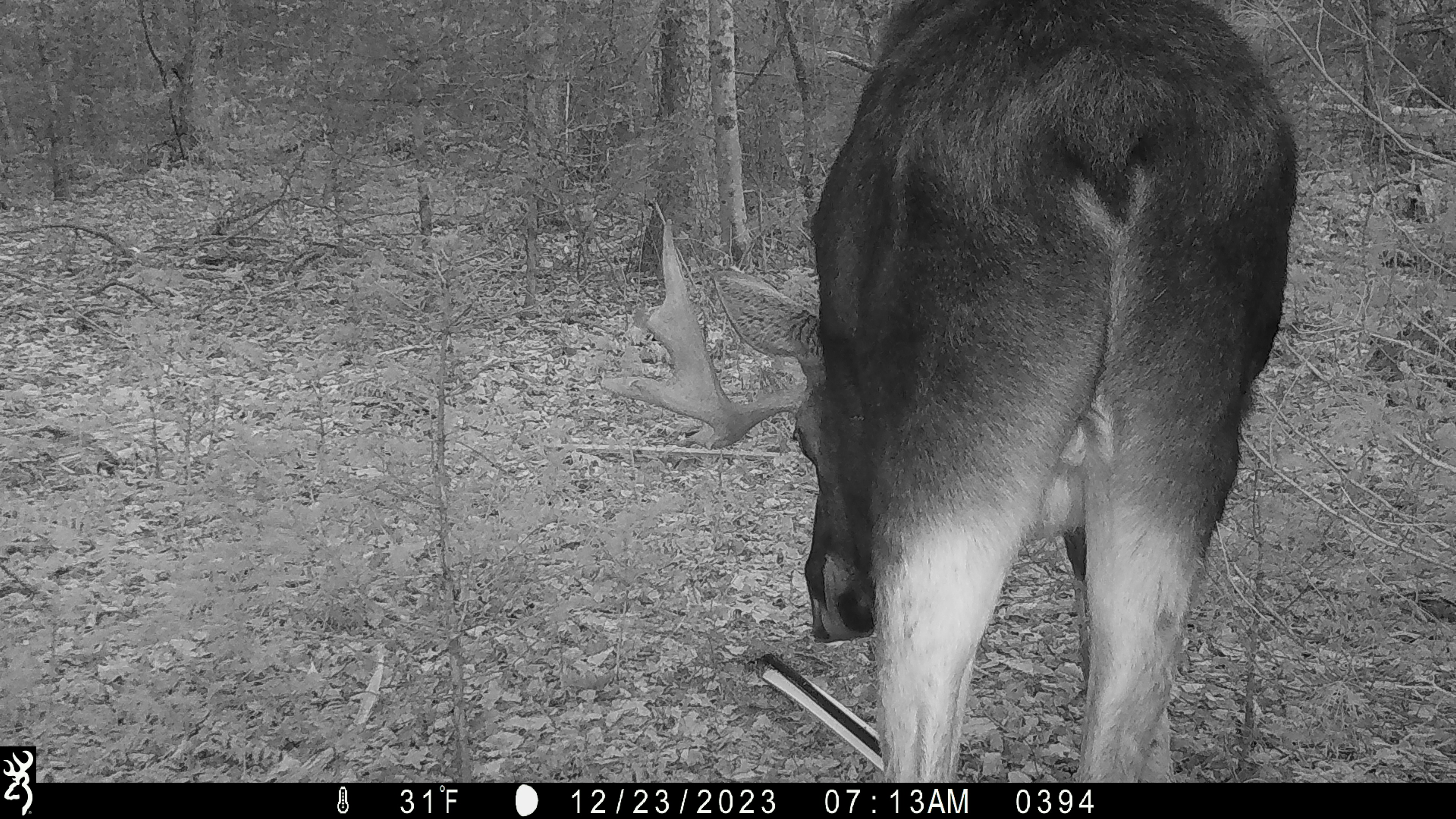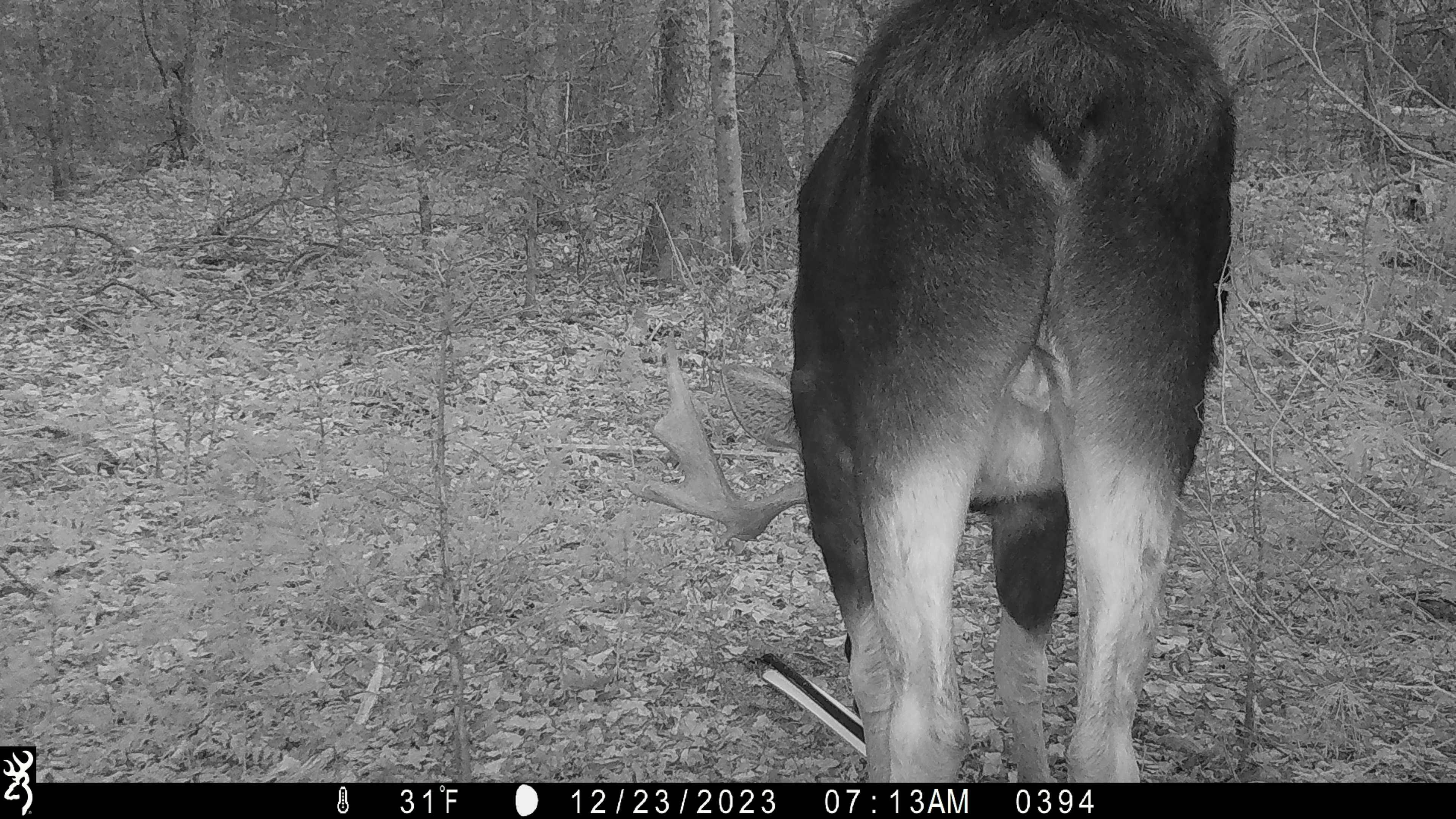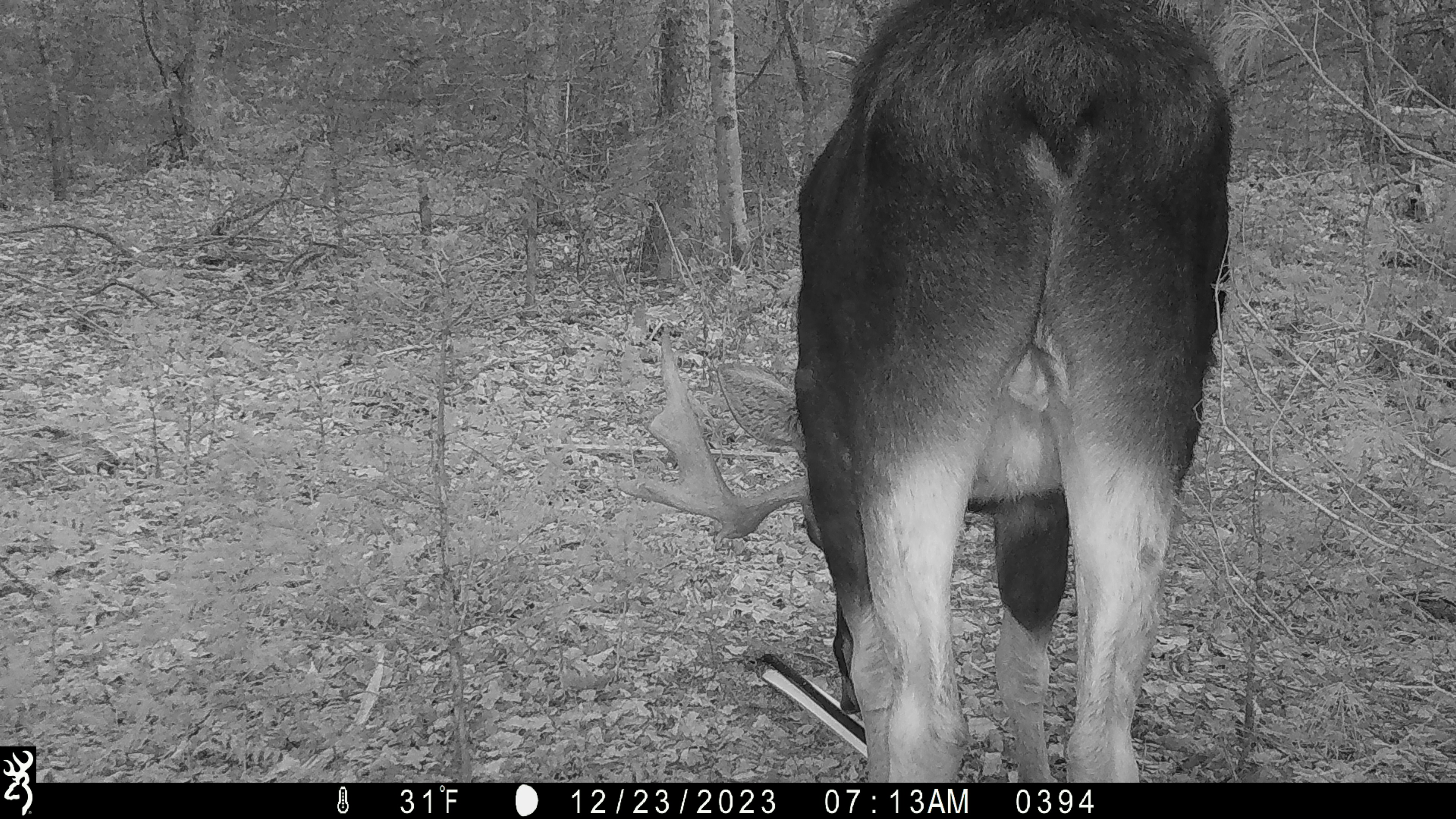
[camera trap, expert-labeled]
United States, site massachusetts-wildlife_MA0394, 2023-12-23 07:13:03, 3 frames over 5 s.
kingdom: Animalia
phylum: Chordata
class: Mammalia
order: Artiodactyla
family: Cervidae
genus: Alces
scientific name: Alces alces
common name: moose